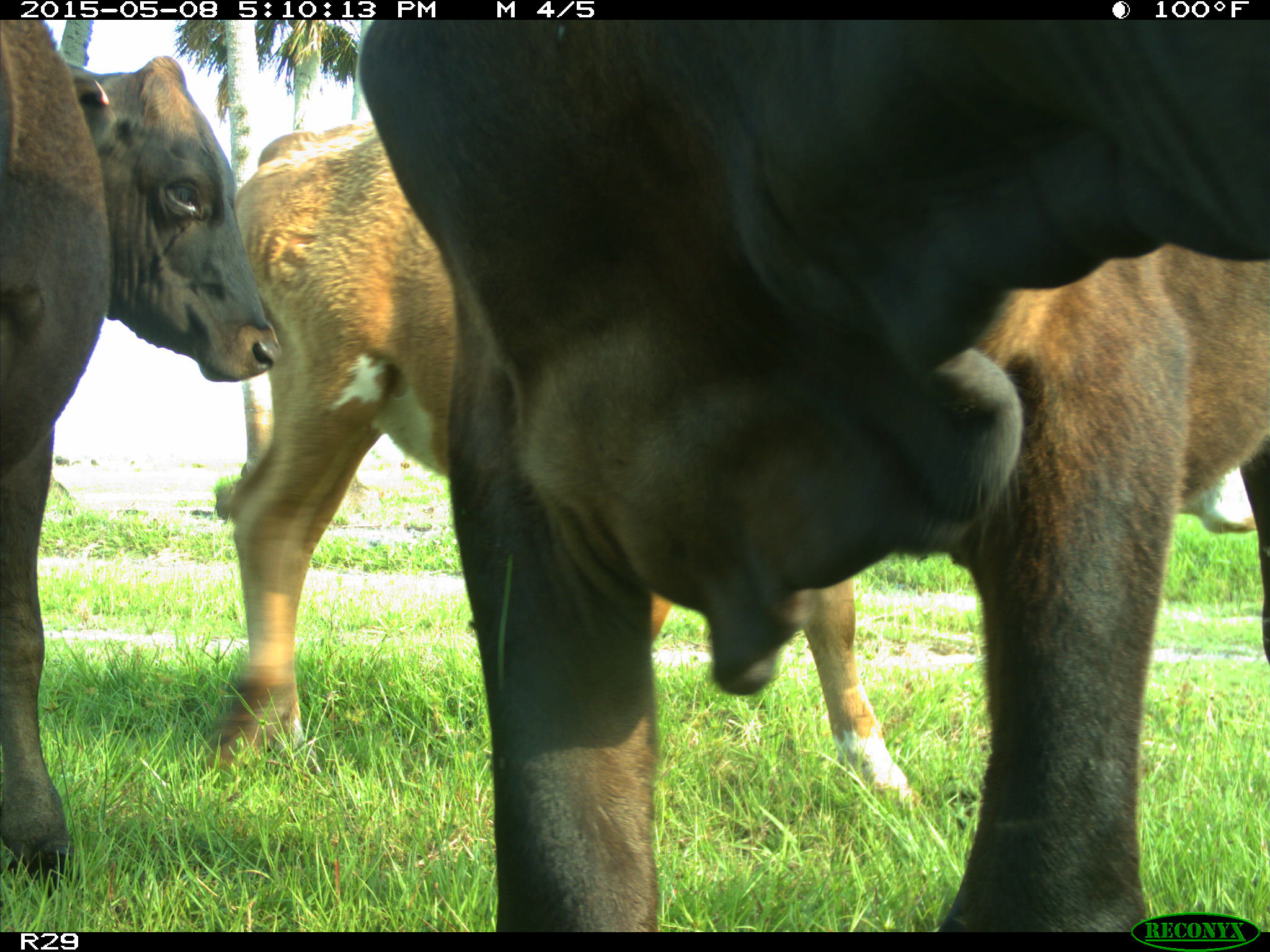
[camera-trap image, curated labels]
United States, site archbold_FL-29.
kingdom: Animalia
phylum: Chordata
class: Mammalia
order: Artiodactyla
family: Bovidae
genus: Bos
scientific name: Bos taurus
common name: domestic cow